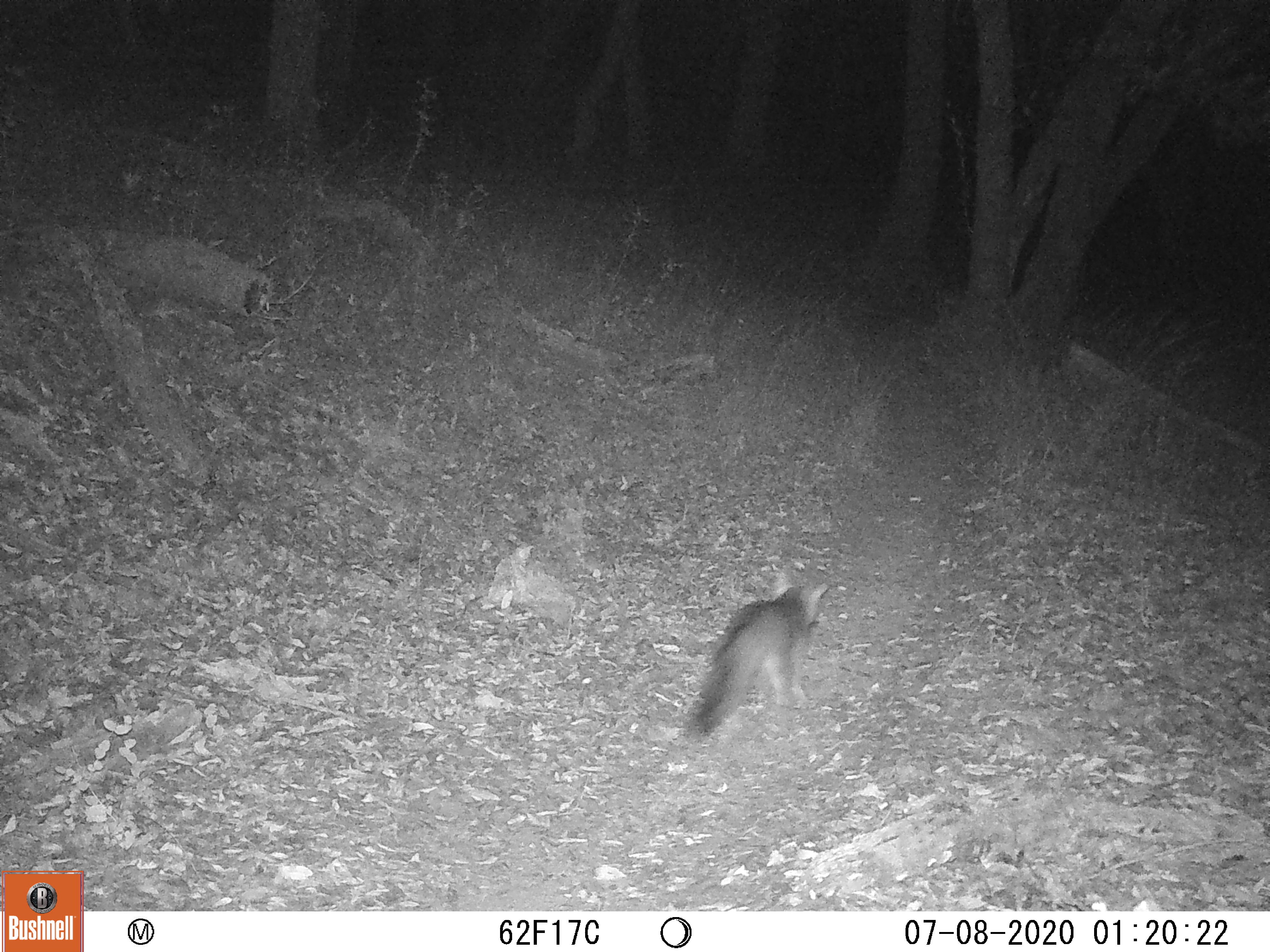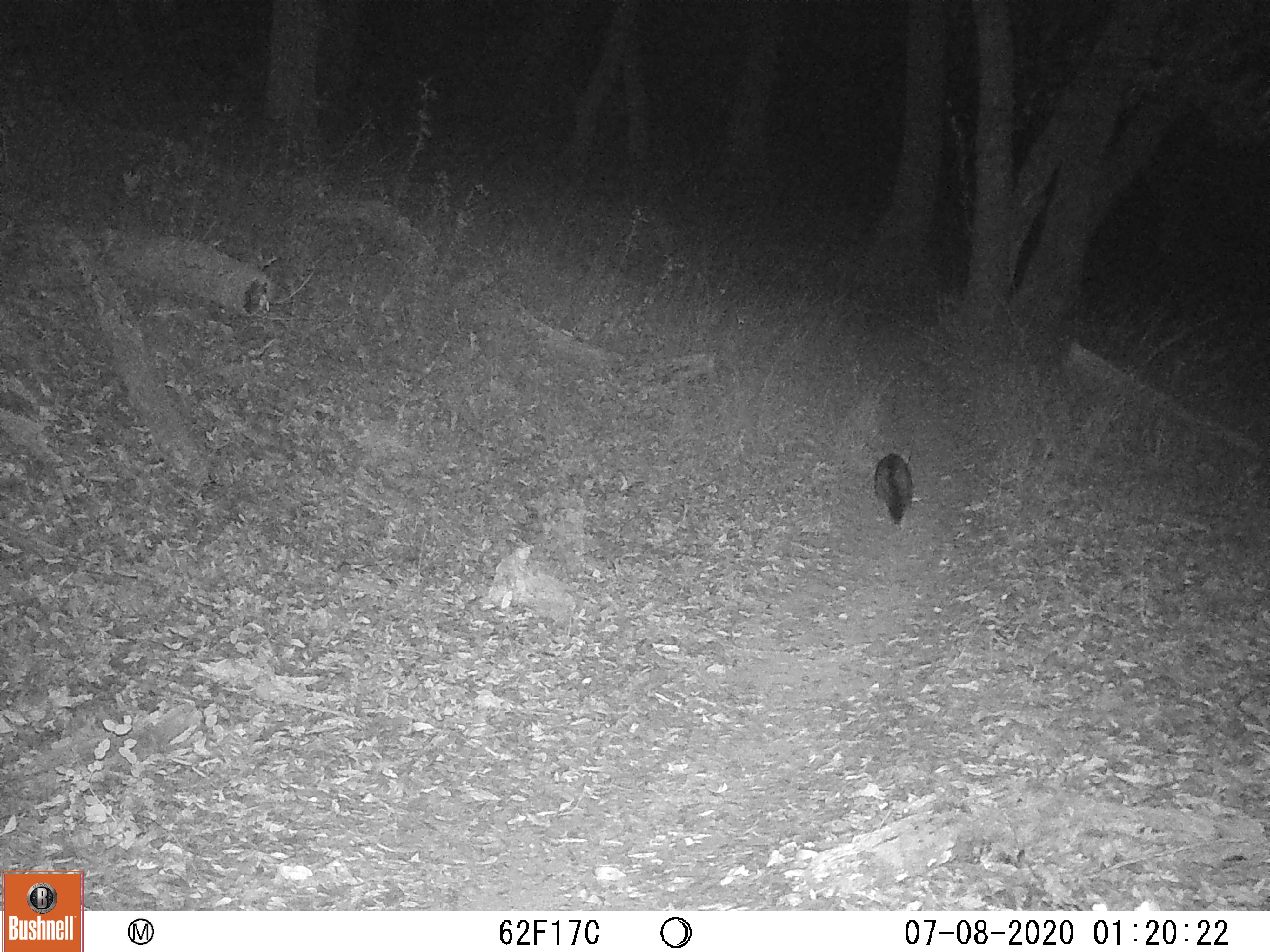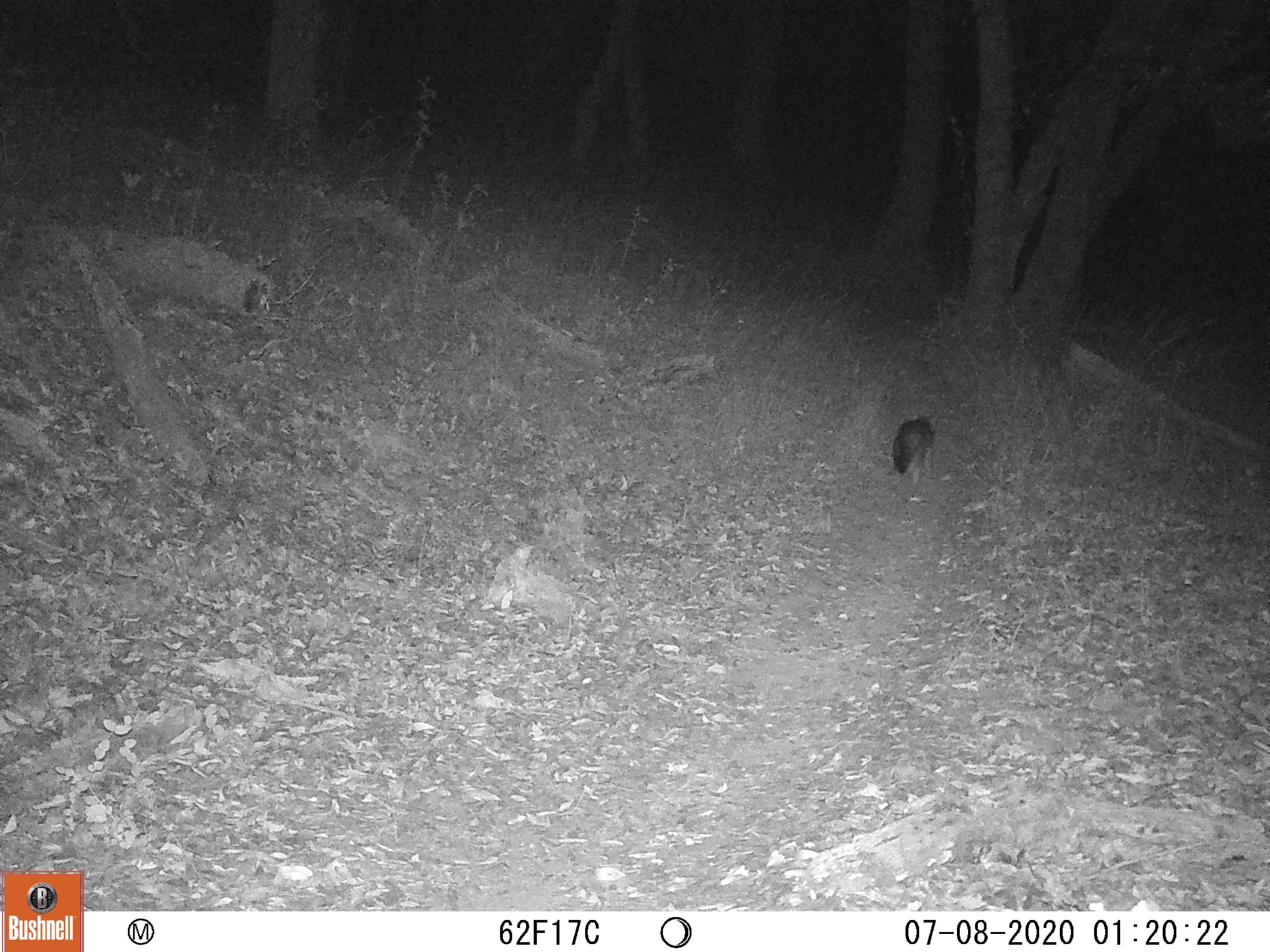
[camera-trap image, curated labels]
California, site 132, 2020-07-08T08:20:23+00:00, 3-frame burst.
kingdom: Animalia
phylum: Chordata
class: Mammalia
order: Carnivora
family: Canidae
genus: Urocyon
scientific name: Urocyon cinereoargenteus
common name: gray fox